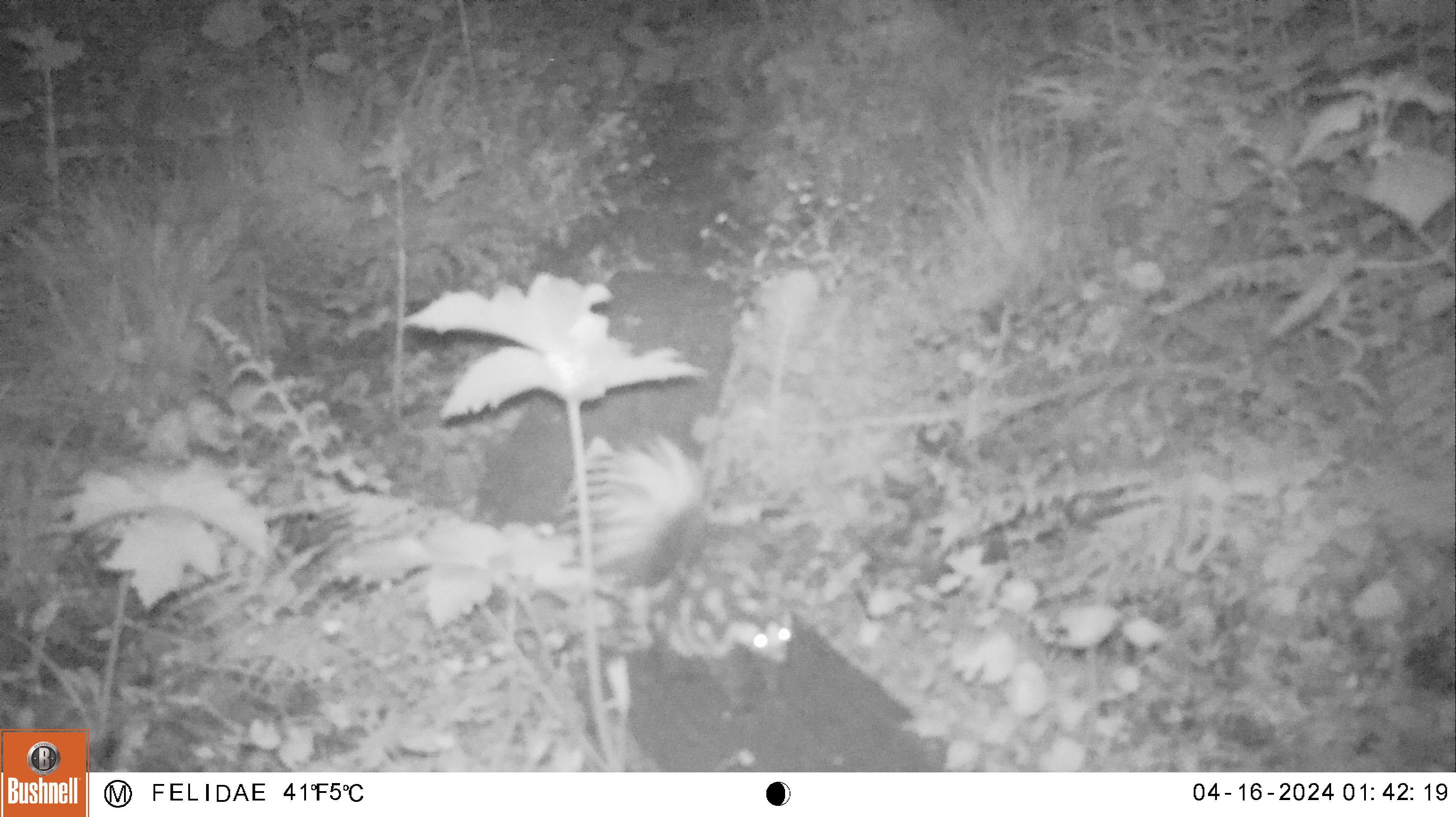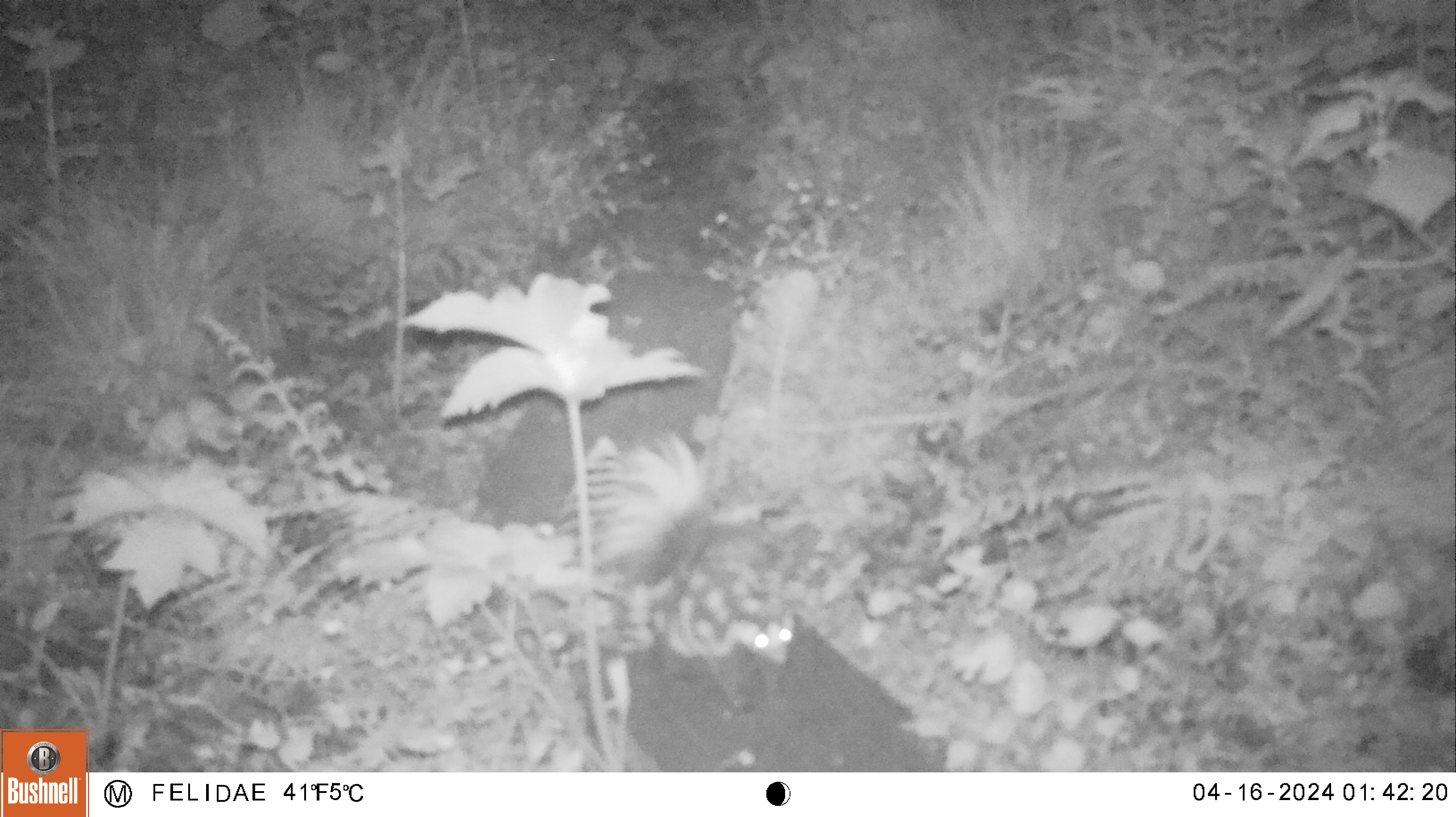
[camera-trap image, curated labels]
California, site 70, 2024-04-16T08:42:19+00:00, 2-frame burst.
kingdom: Animalia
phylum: Chordata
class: Mammalia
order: Carnivora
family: Mephitidae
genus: Spilogale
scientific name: Spilogale gracilis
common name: western spotted skunk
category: spotted skunk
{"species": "spotted skunk (western spotted skunk) (Spilogale gracilis)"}